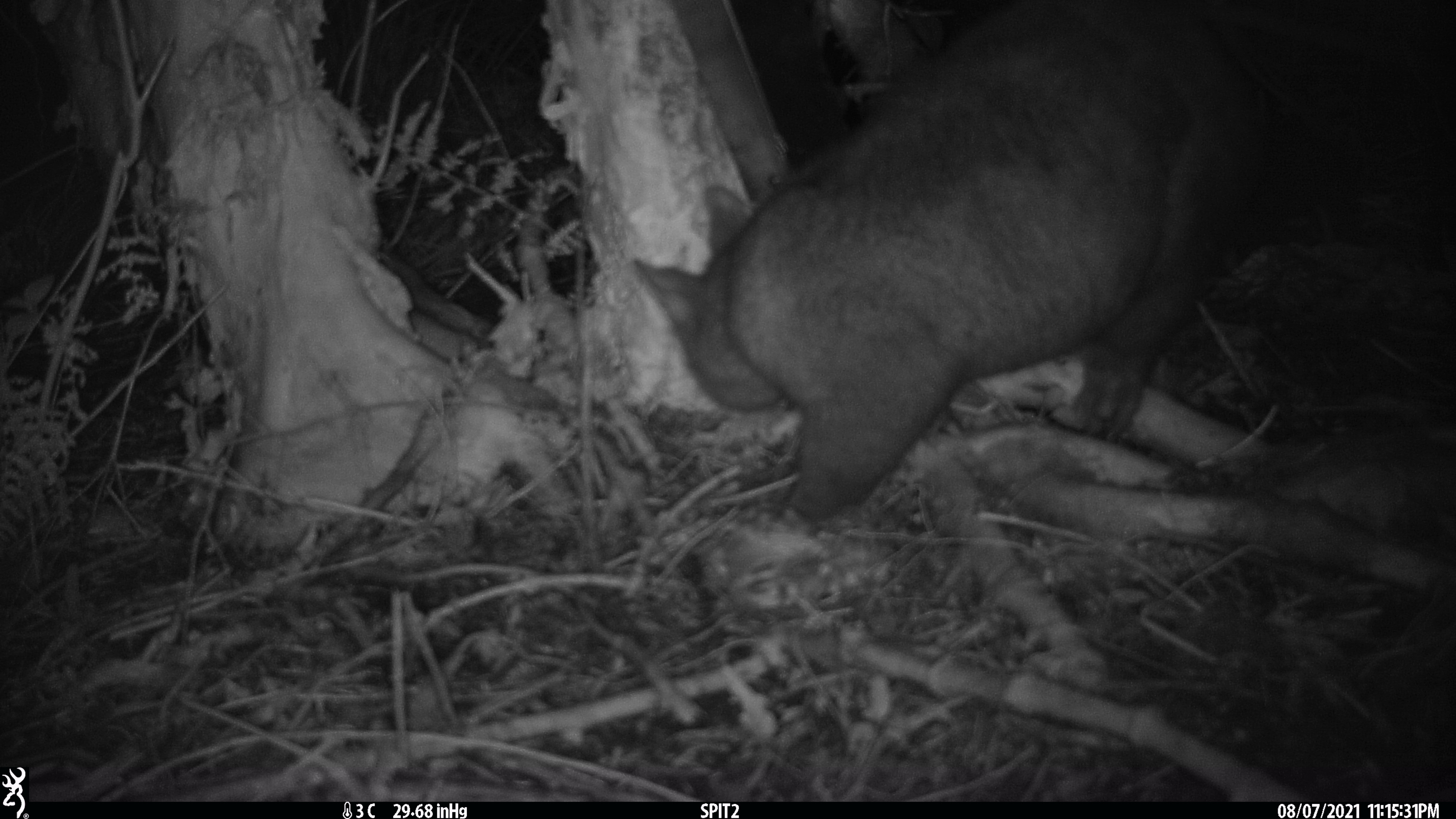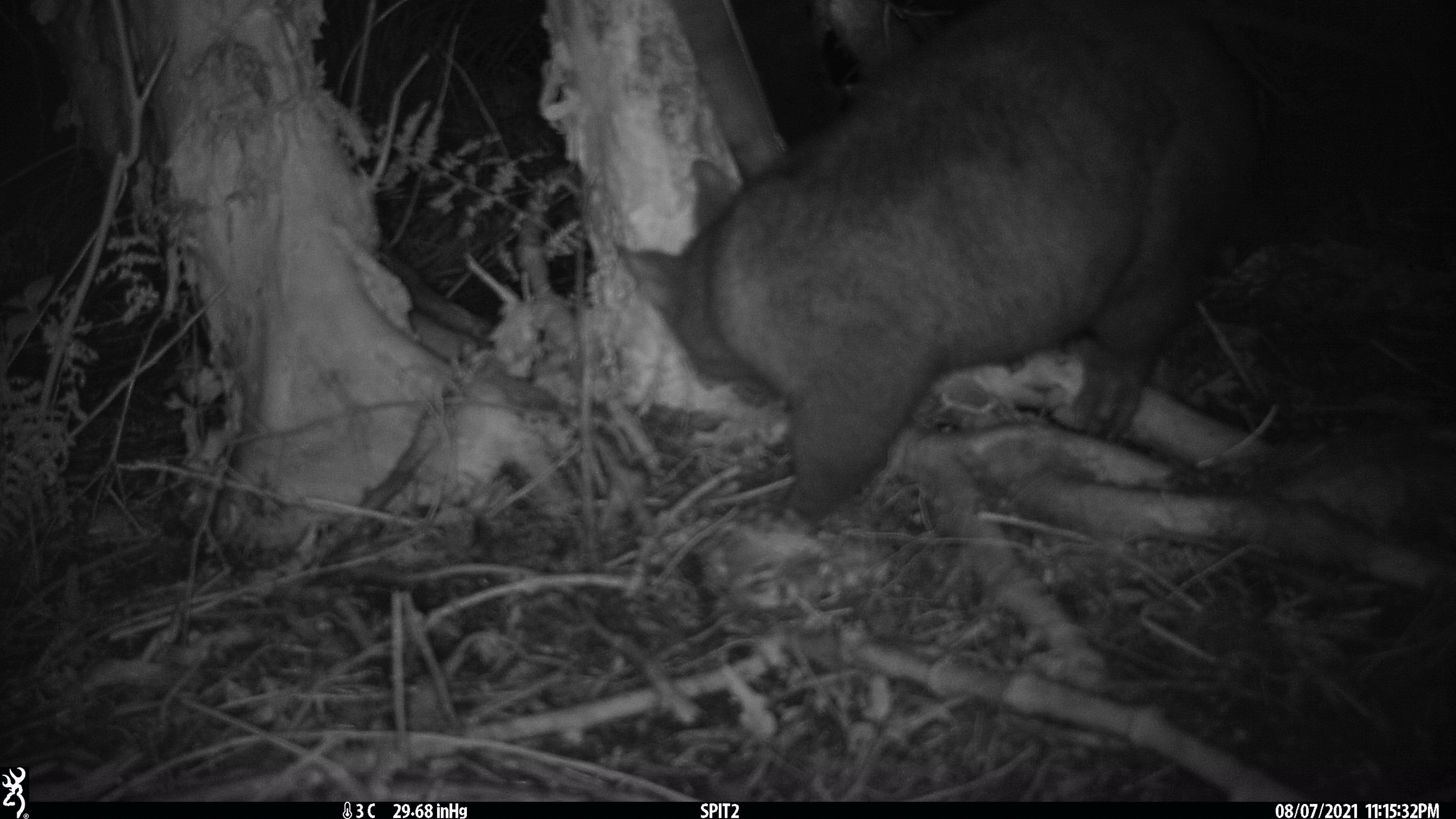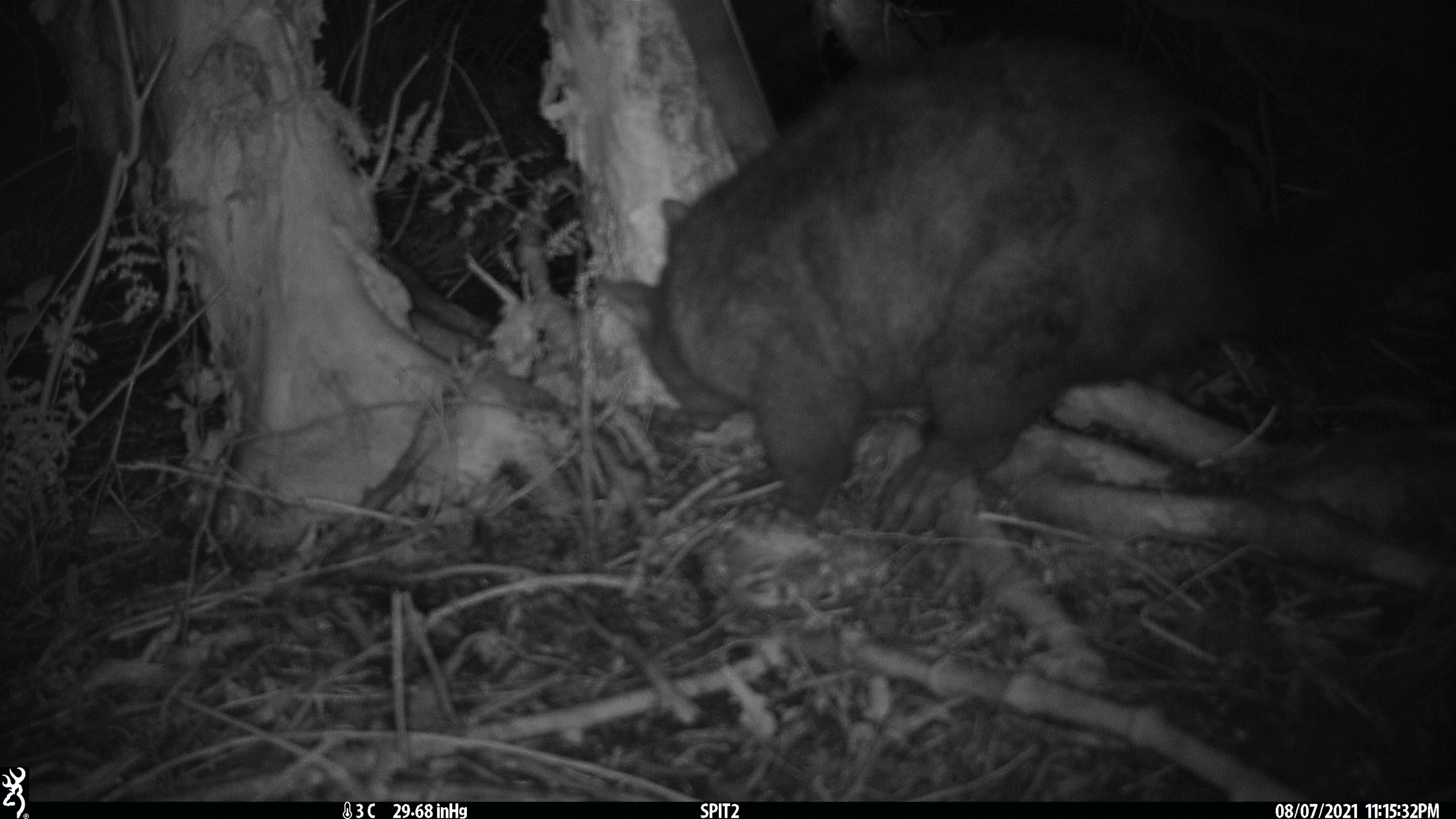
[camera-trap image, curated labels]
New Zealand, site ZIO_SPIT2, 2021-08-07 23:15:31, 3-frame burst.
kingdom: Animalia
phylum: Chordata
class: Mammalia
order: Diprotodontia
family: Phalangeridae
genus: Trichosurus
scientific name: Trichosurus vulpecula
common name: common brushtail possum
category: possum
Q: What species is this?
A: Possum (common brushtail possum) (Trichosurus vulpecula).